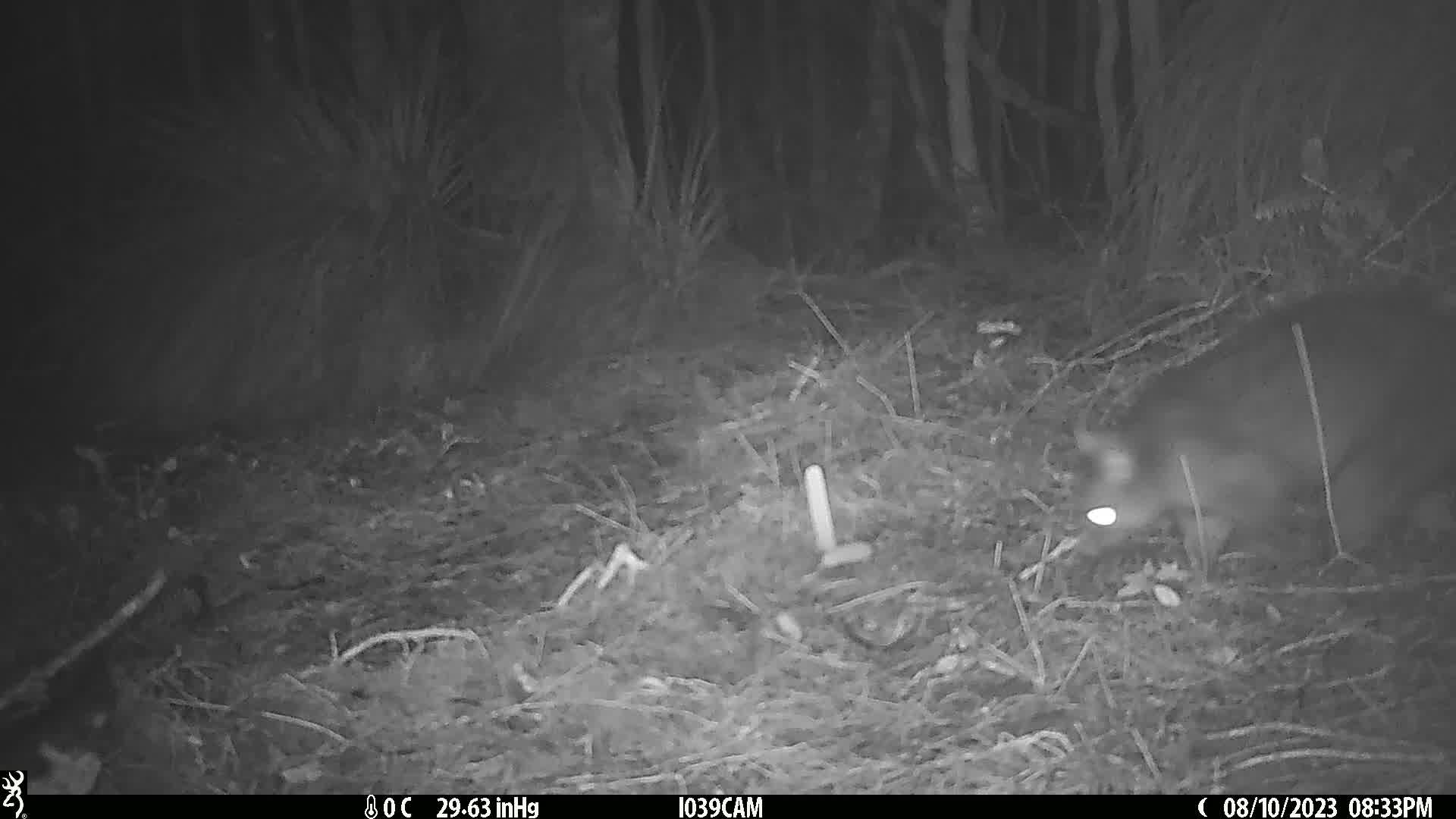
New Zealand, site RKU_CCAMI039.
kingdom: Animalia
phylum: Chordata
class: Mammalia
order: Diprotodontia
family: Phalangeridae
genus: Trichosurus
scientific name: Trichosurus vulpecula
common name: common brushtail possum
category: possum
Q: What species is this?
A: Possum (common brushtail possum) (Trichosurus vulpecula).